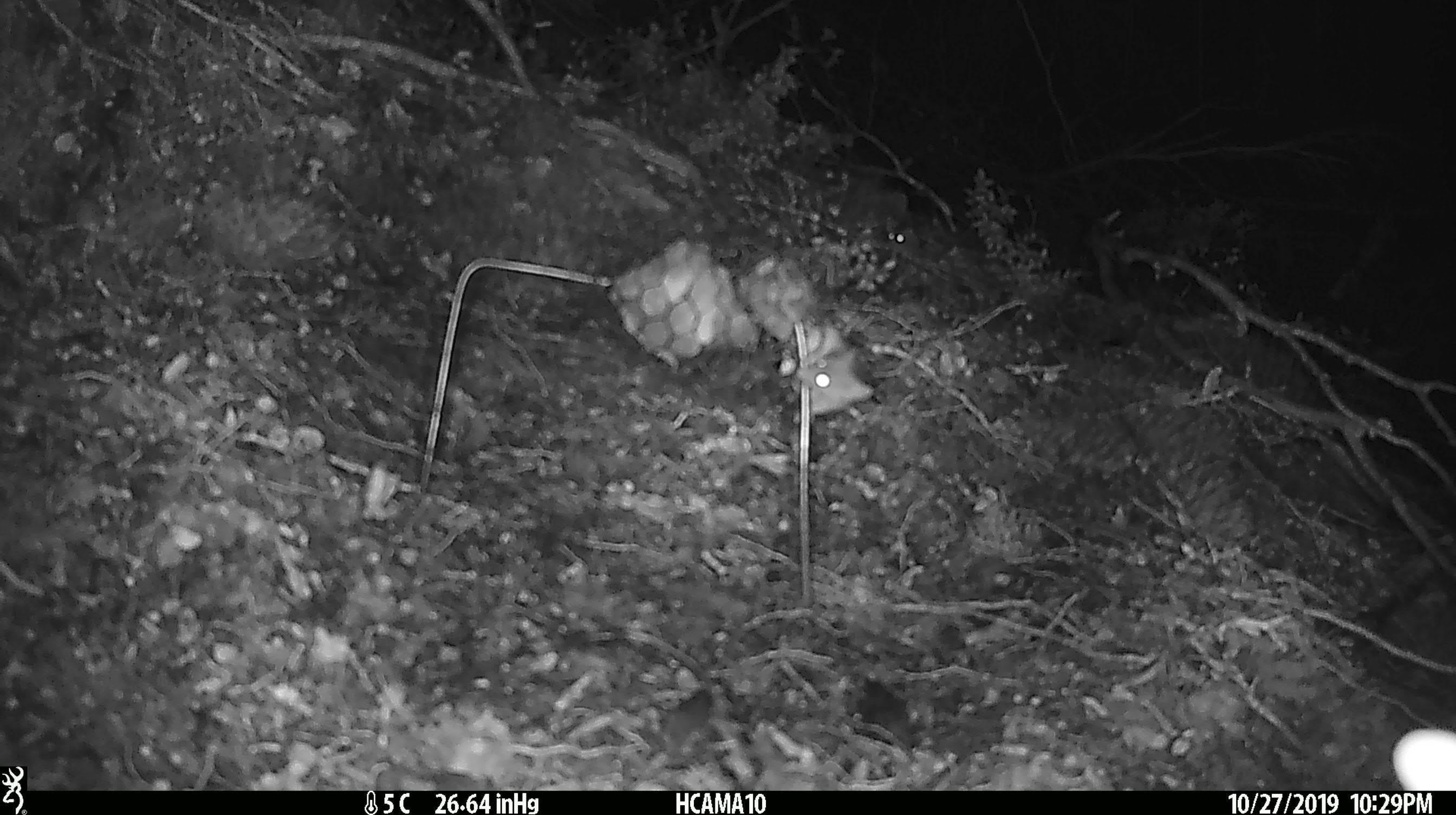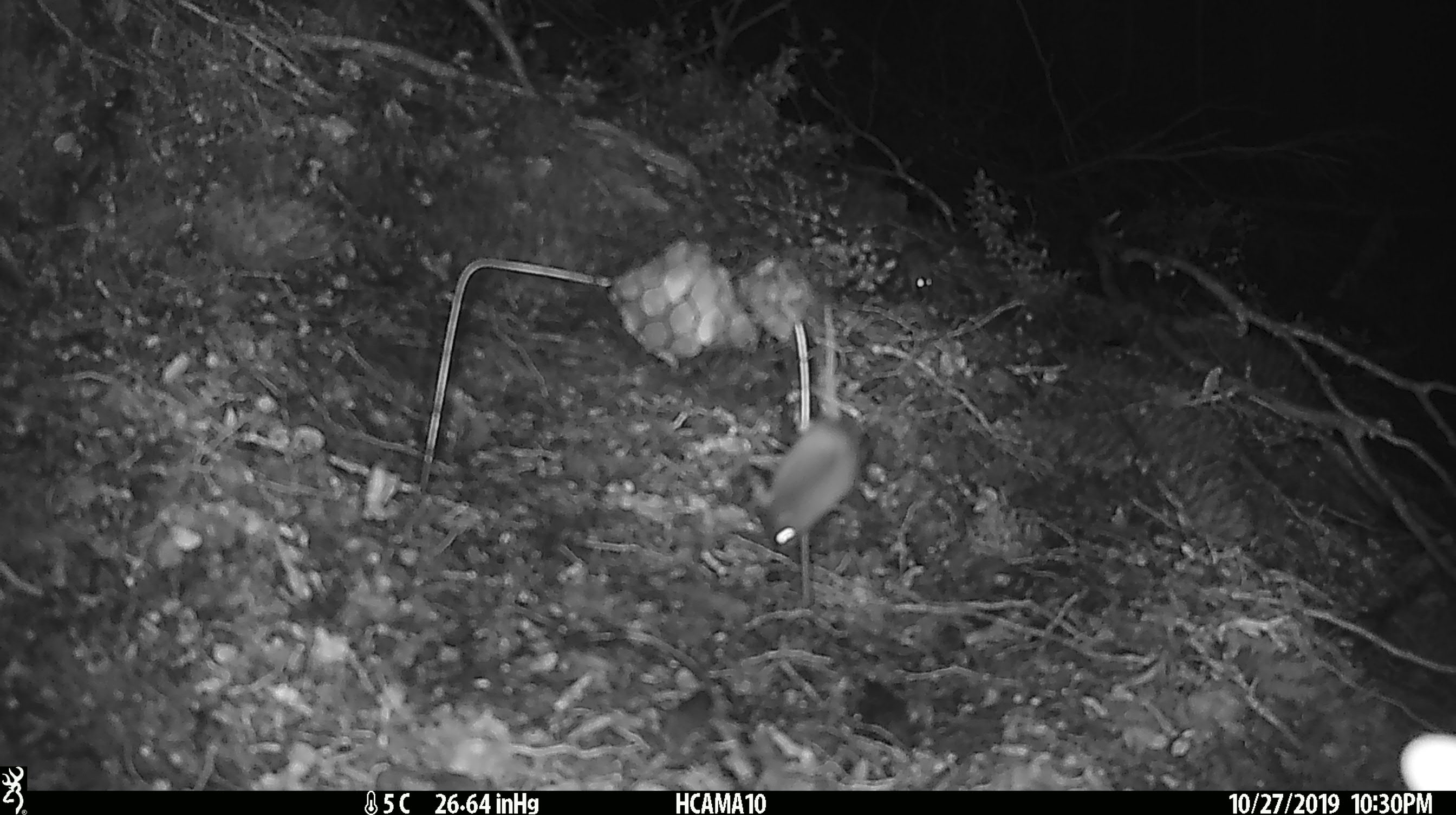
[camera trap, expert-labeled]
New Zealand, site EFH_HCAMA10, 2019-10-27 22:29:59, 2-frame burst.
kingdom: Animalia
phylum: Chordata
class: Mammalia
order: Rodentia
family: Muridae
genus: Mus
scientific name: Mus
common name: mouse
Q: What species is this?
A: Mouse (Mus).